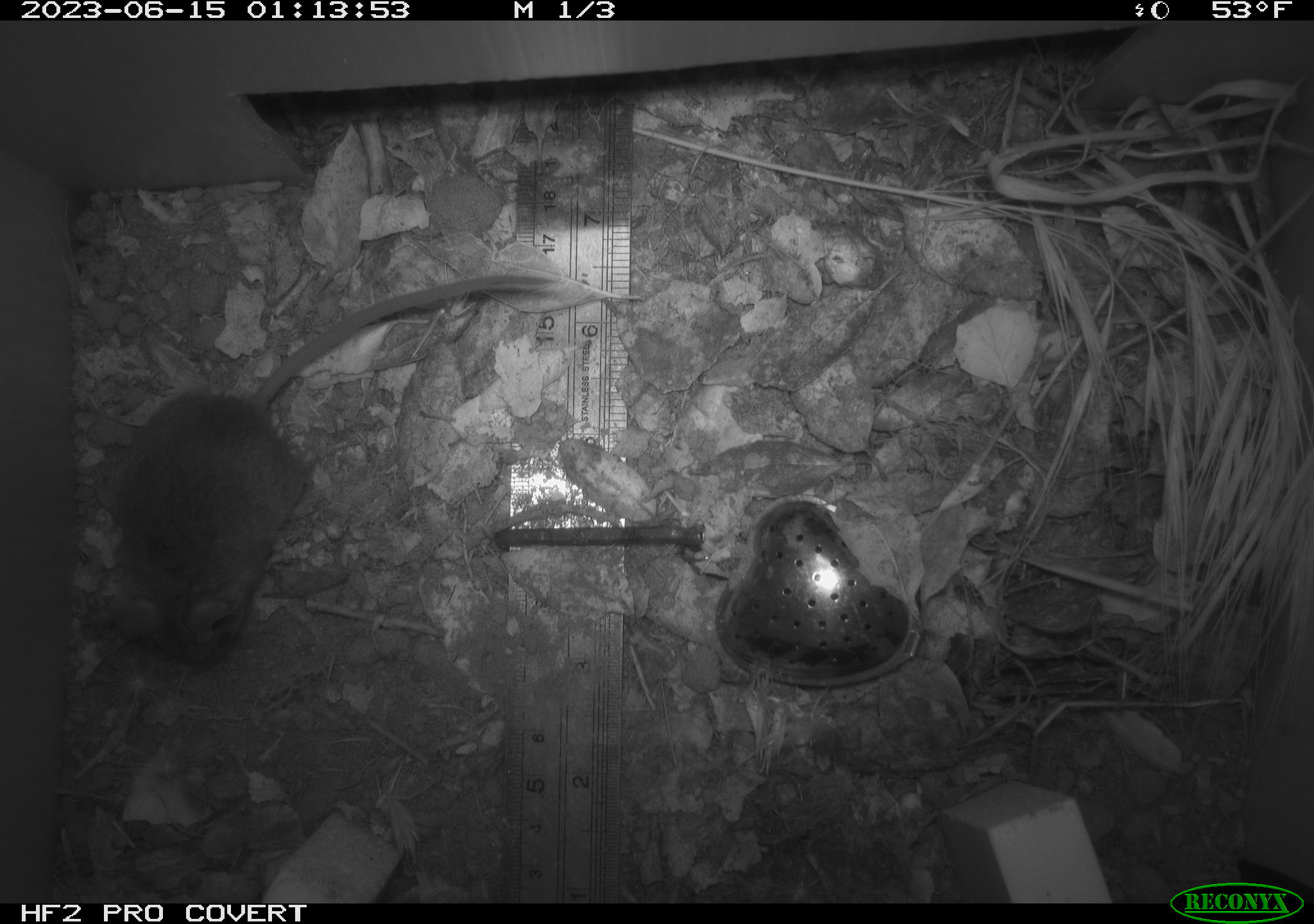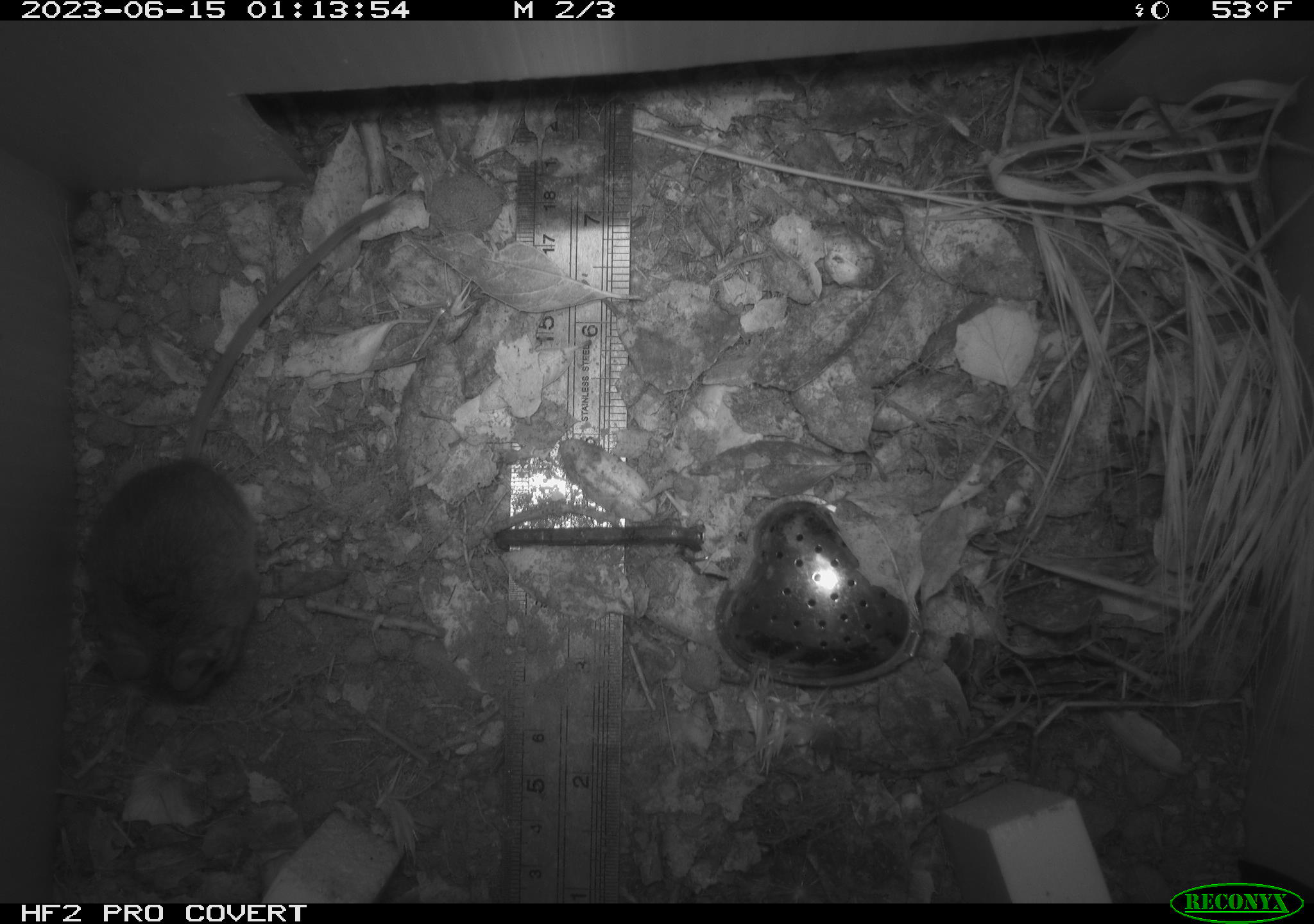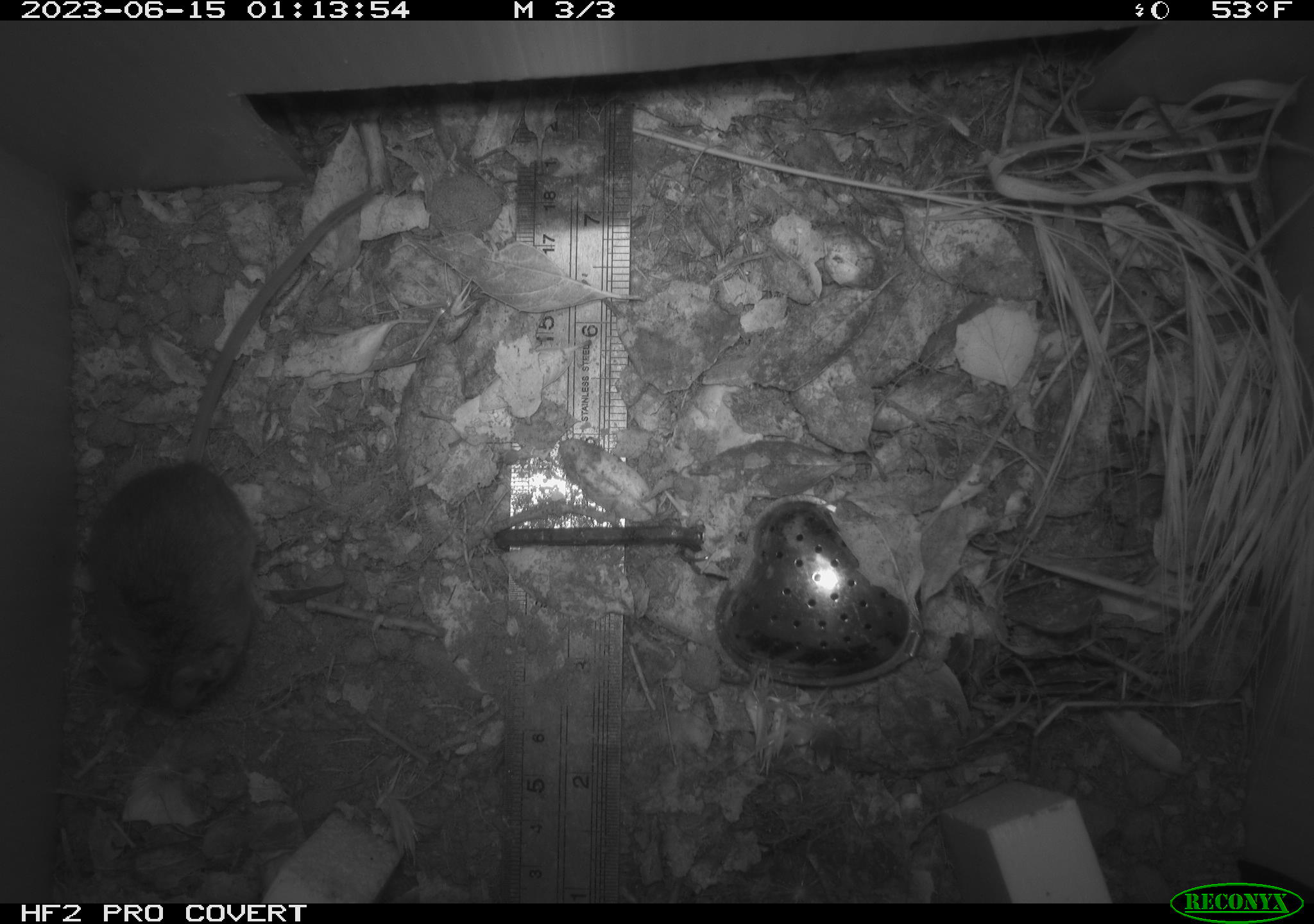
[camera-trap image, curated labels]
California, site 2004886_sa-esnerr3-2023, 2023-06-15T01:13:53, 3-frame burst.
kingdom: Animalia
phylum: Chordata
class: Mammalia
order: Rodentia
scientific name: Rodentia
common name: mouse species